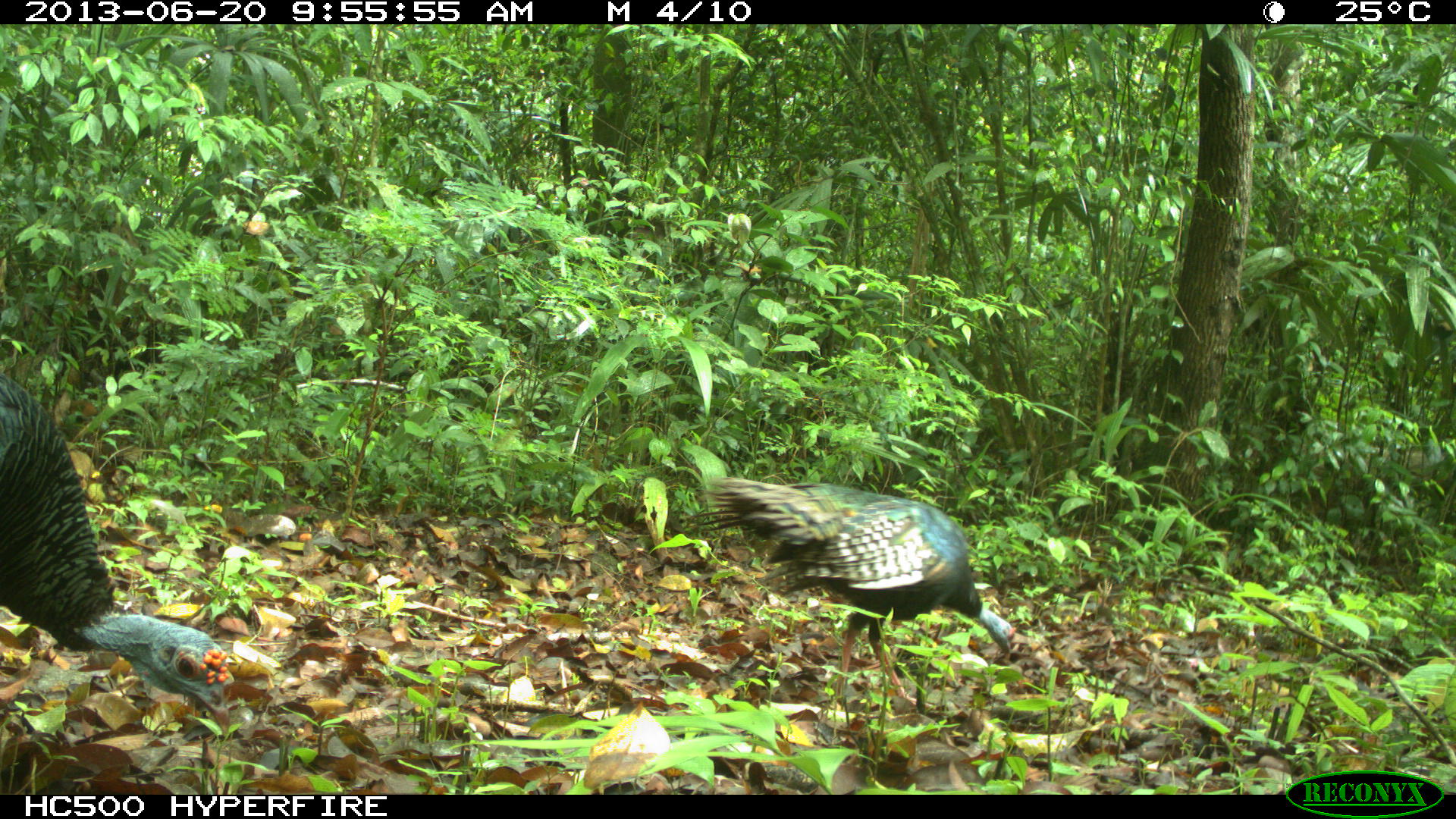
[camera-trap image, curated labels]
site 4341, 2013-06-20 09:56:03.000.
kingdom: Animalia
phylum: Chordata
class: Aves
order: Galliformes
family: Phasianidae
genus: Meleagris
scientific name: Meleagris ocellata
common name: ocellated turkey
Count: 2.